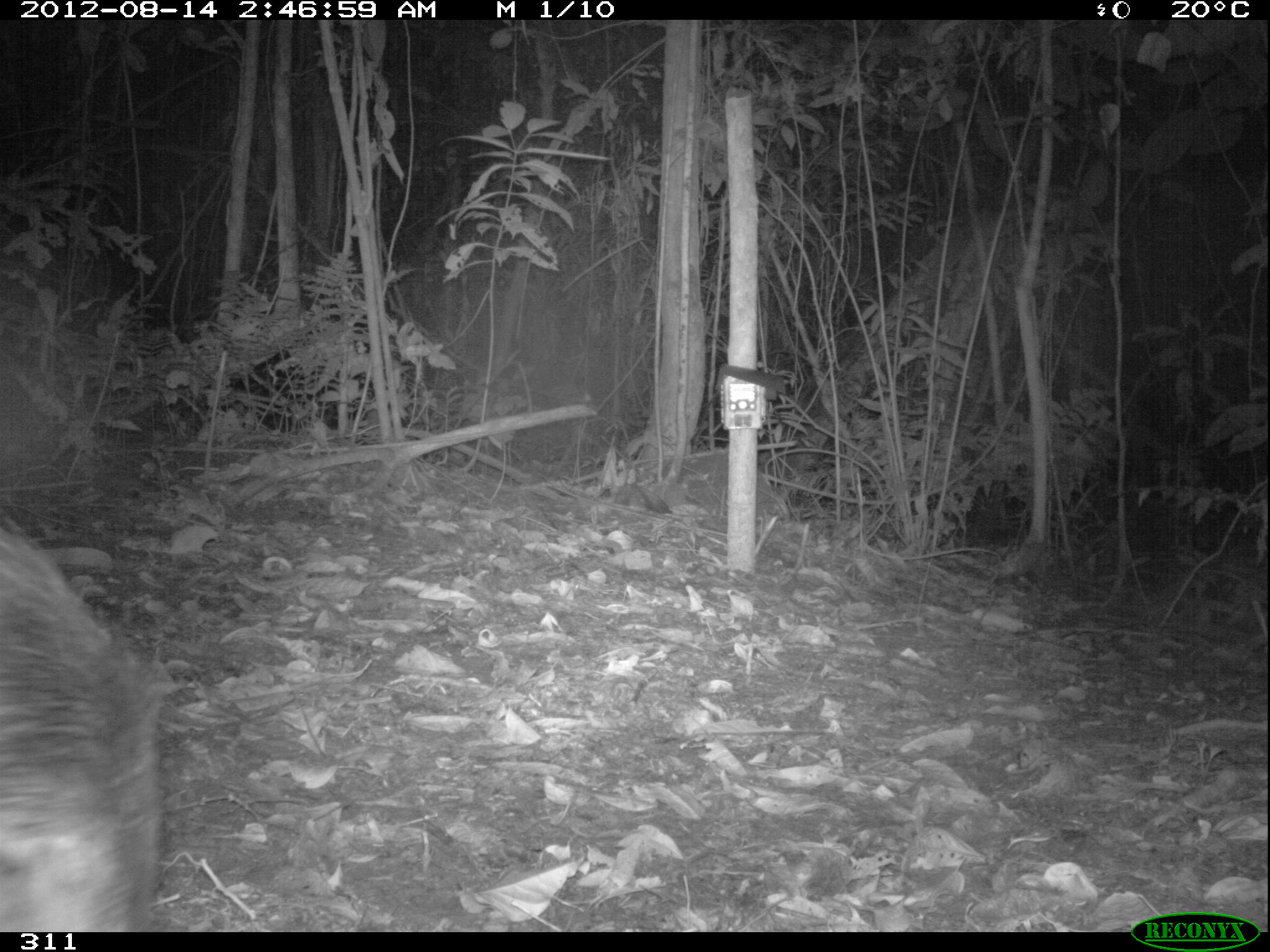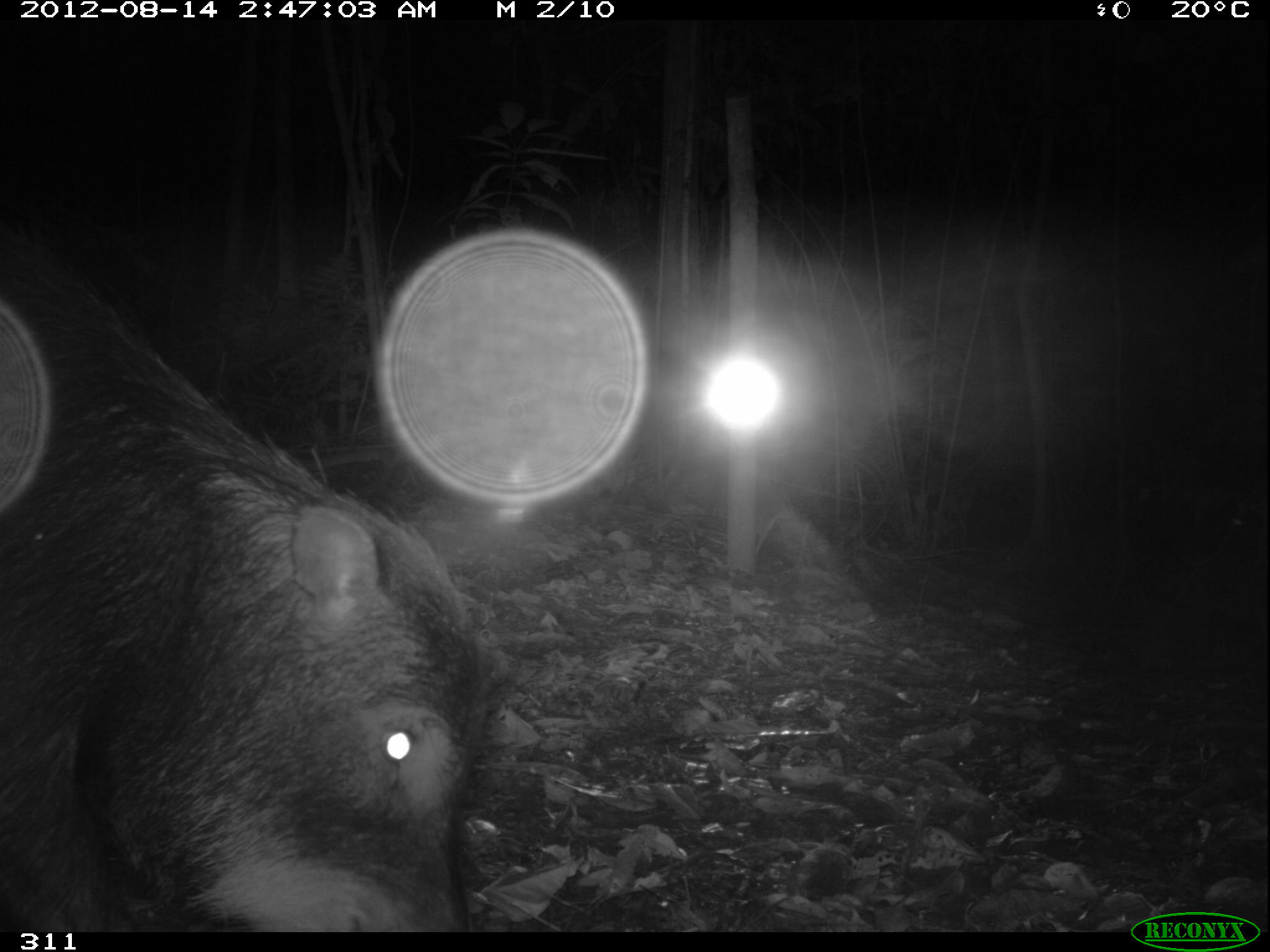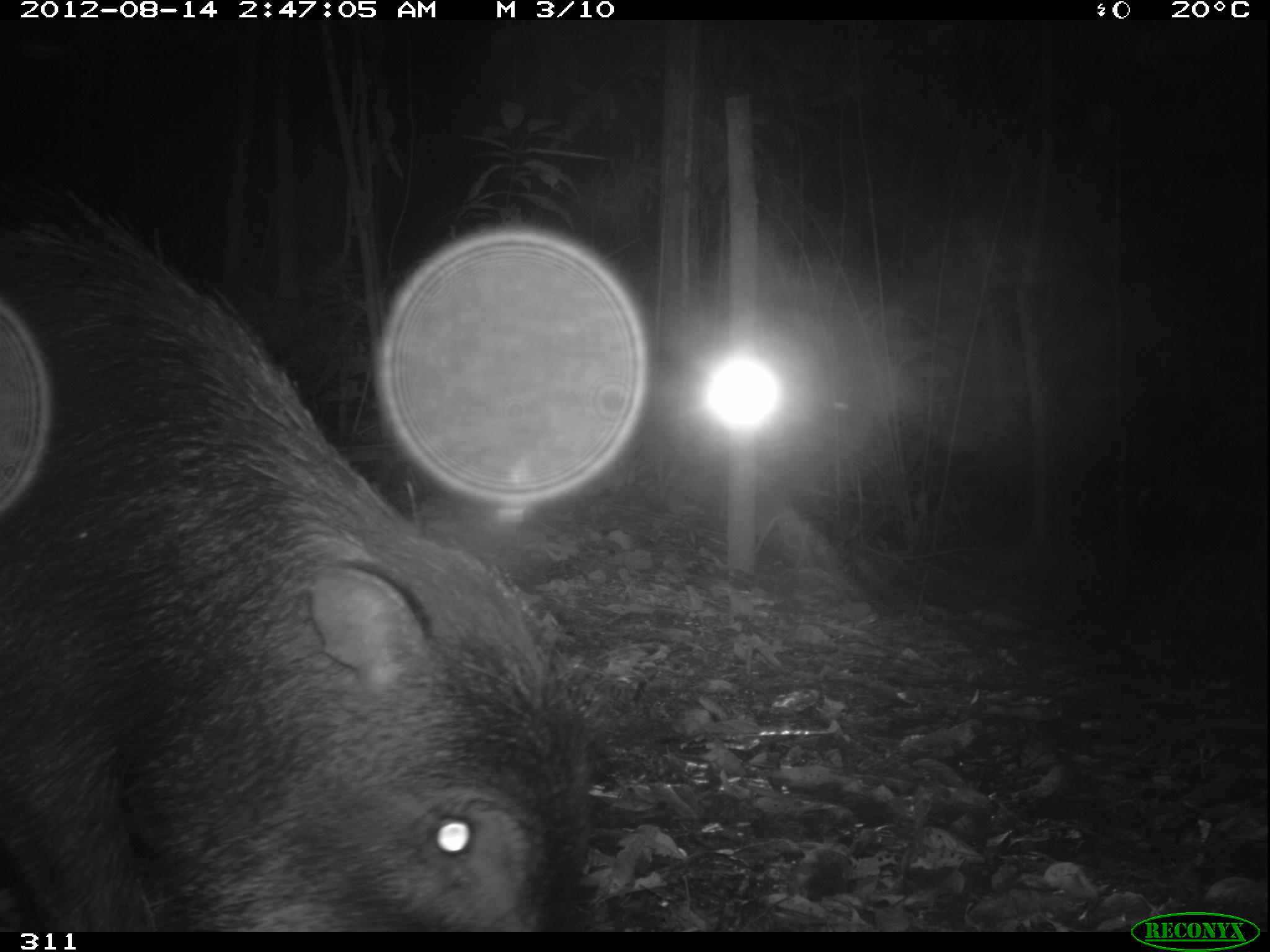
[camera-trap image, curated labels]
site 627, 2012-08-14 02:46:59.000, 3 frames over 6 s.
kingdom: Animalia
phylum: Chordata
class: Mammalia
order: Artiodactyla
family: Tayassuidae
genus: Tayassu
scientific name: Tayassu pecari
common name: white-lipped peccary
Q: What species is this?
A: Tayassu pecari (white-lipped peccary).